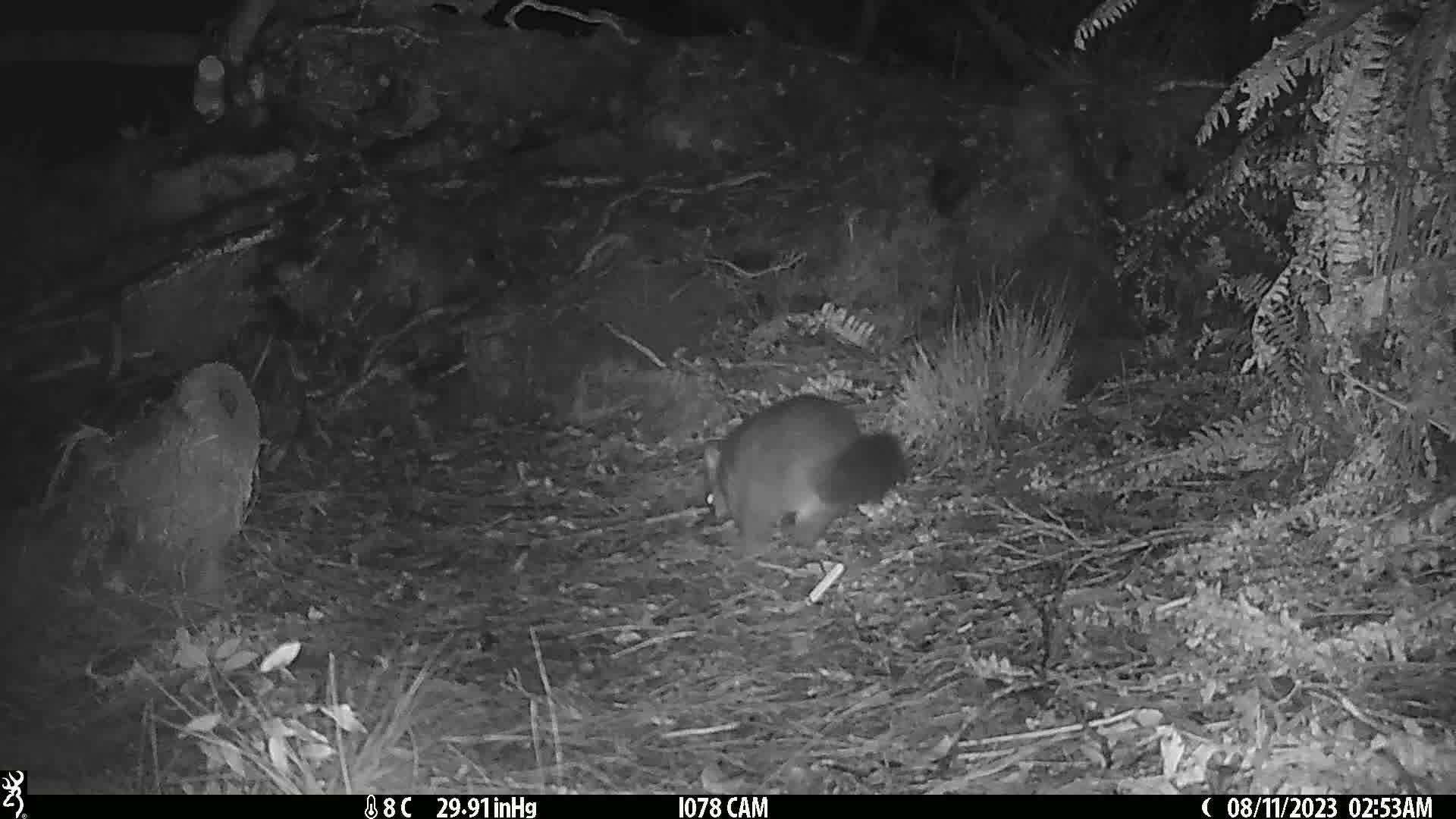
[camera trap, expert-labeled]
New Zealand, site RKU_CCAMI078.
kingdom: Animalia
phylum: Chordata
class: Mammalia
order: Diprotodontia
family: Phalangeridae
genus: Trichosurus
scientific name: Trichosurus vulpecula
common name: common brushtail possum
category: possum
Possum (common brushtail possum) (Trichosurus vulpecula).